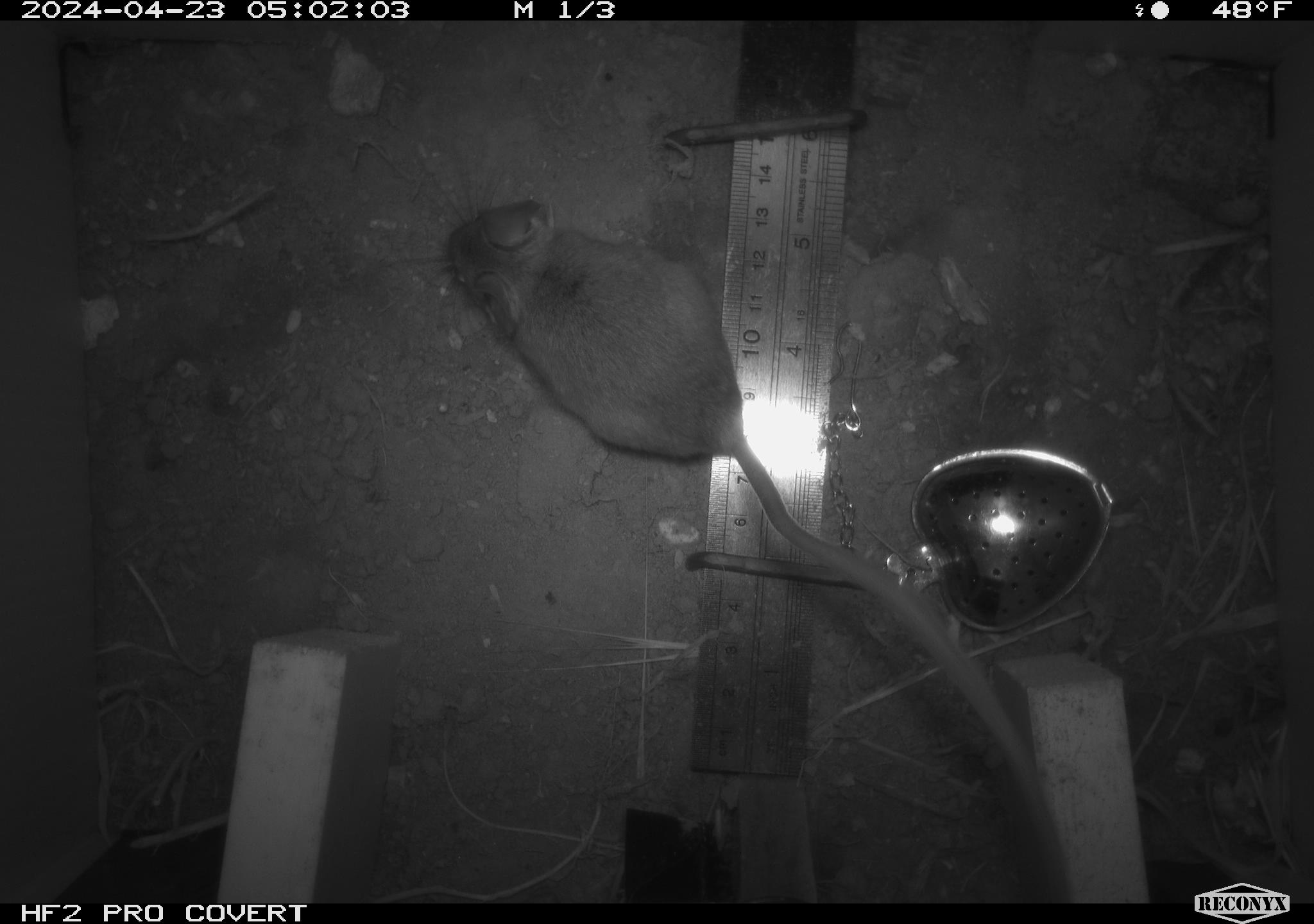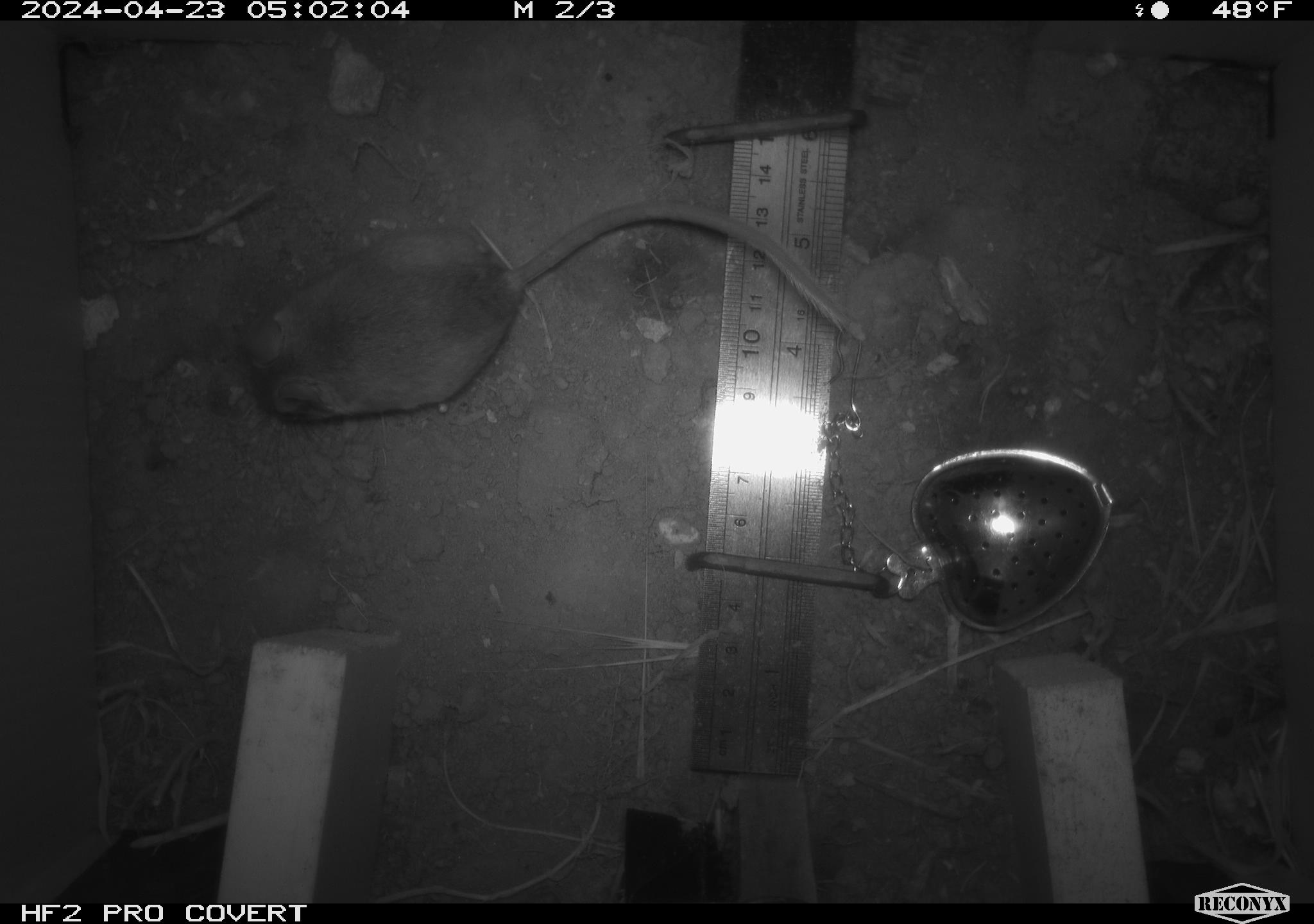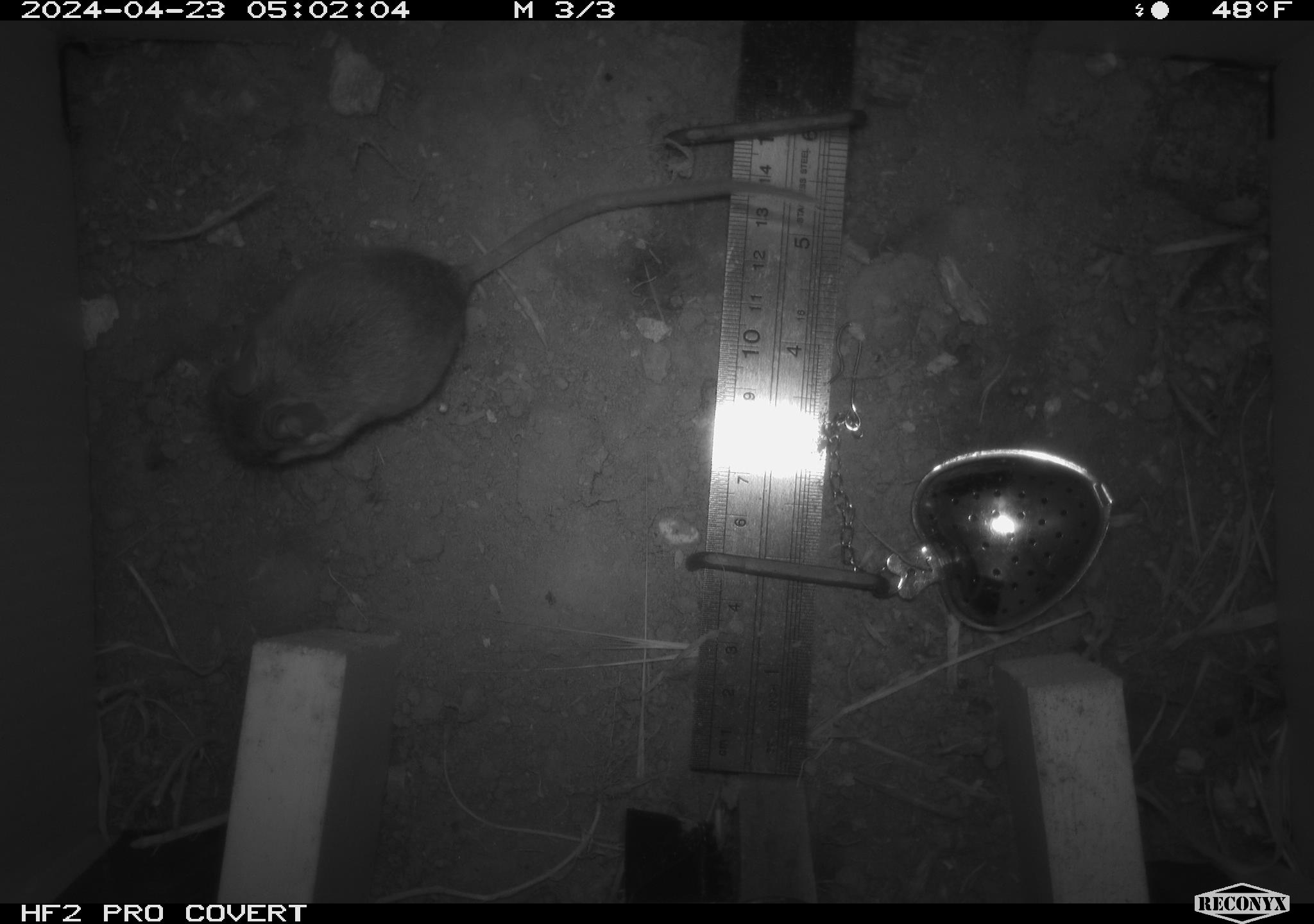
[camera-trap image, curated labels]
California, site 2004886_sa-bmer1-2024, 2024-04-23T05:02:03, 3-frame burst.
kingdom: Animalia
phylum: Chordata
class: Mammalia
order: Rodentia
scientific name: Rodentia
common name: mouse species